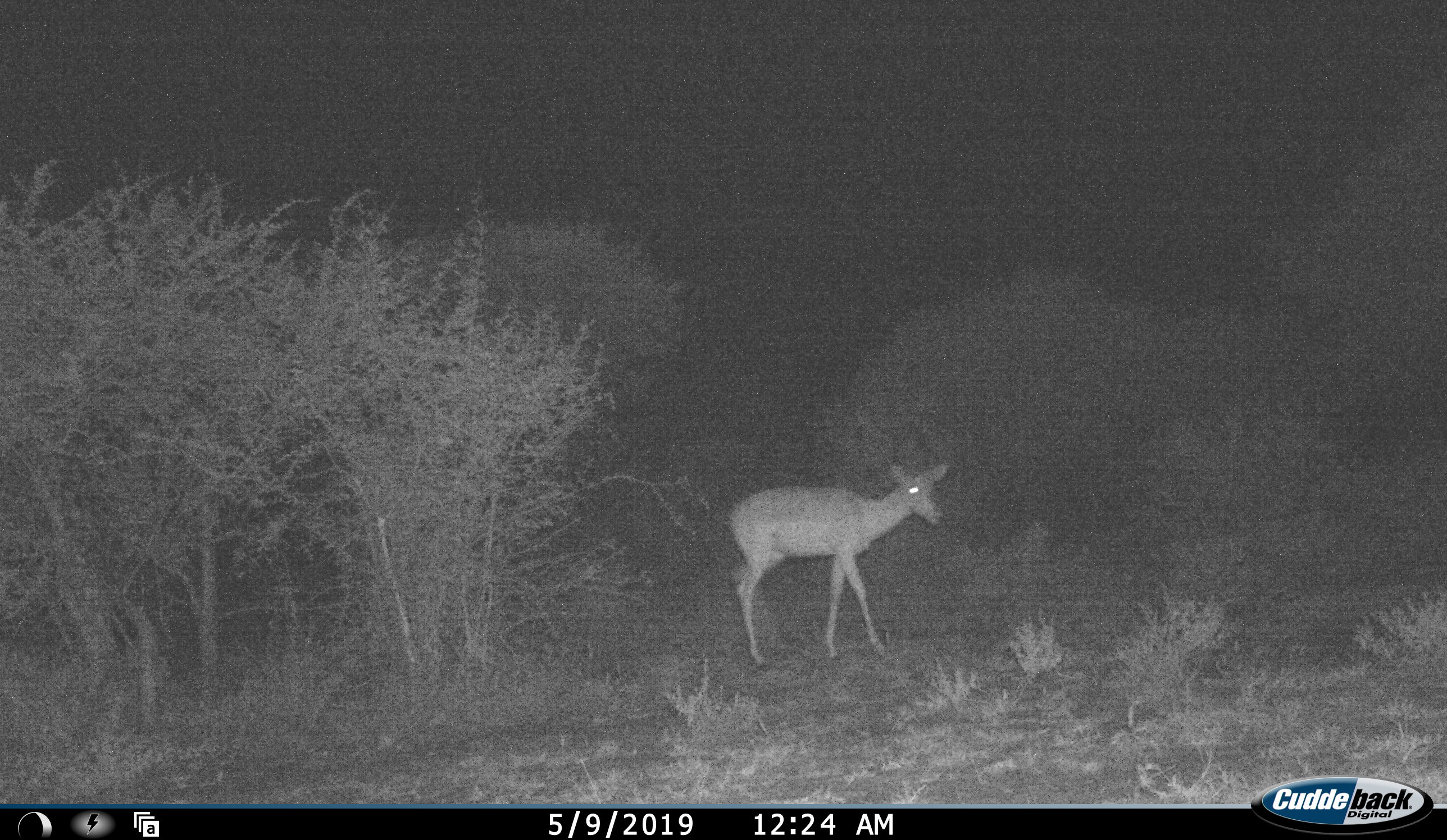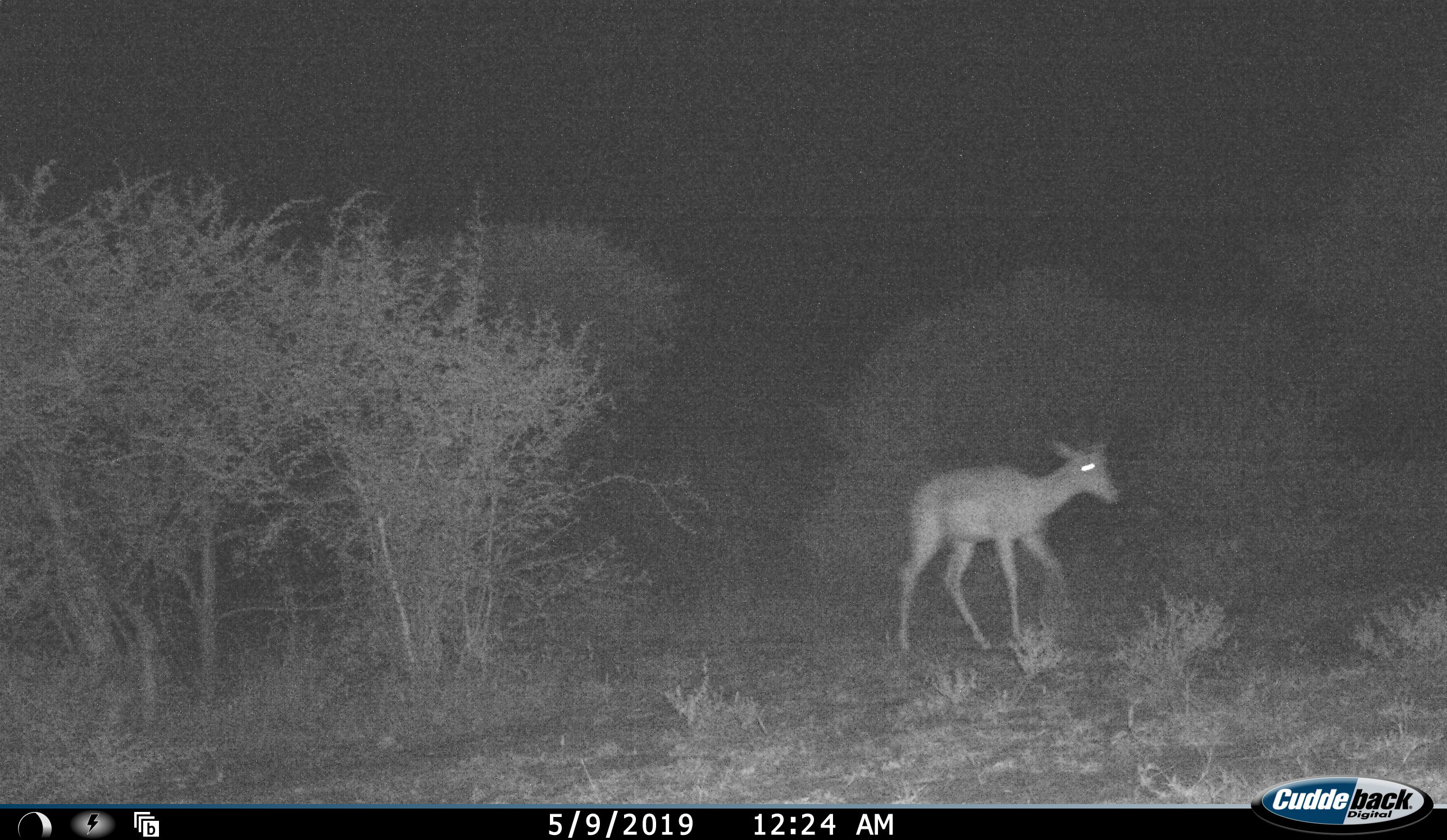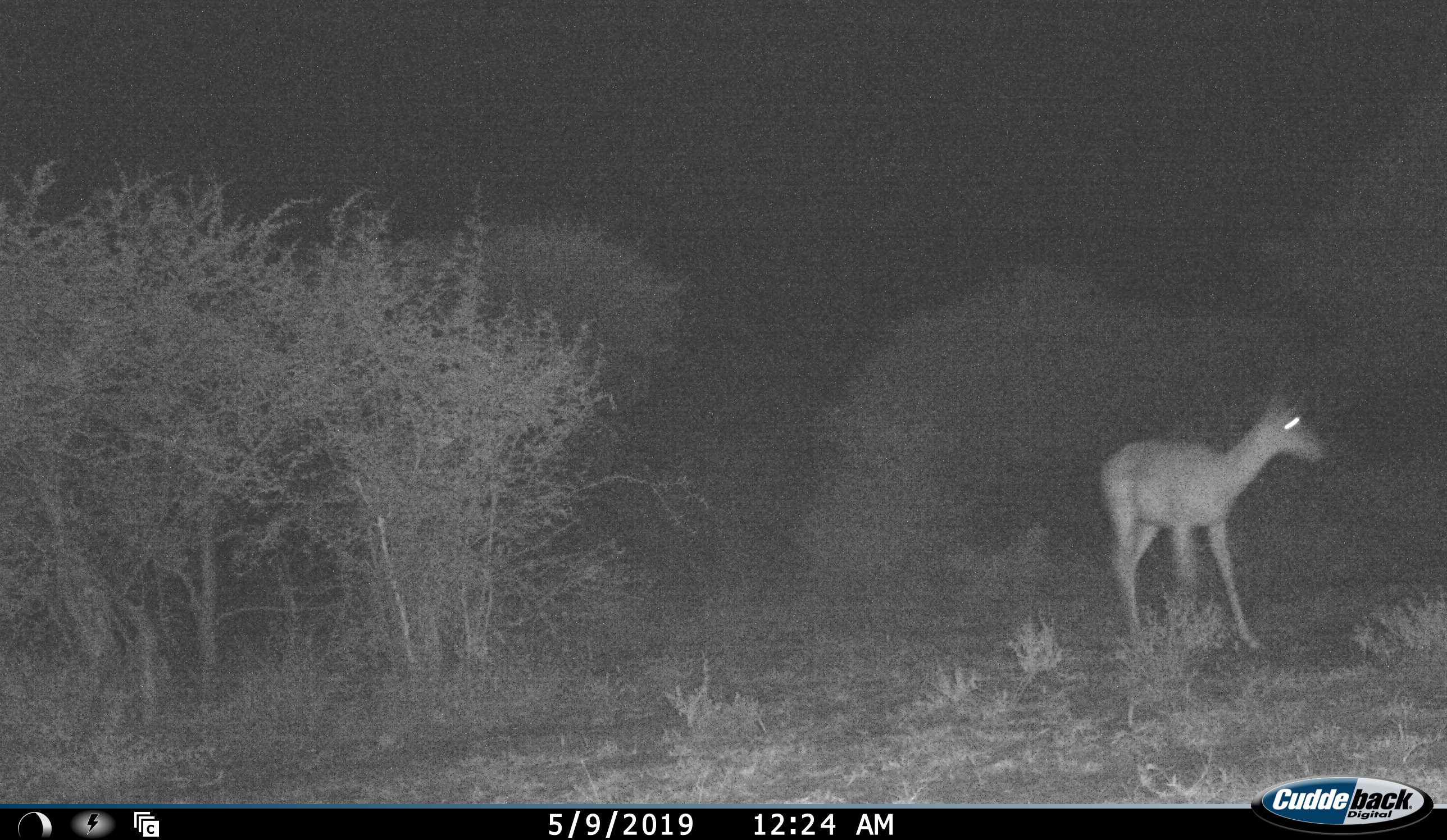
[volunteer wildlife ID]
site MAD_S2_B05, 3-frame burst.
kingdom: Animalia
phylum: Chordata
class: Mammalia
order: Artiodactyla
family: Bovidae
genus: Aepyceros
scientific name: Aepyceros melampus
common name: impala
Impala (Aepyceros melampus), count 1. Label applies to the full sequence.